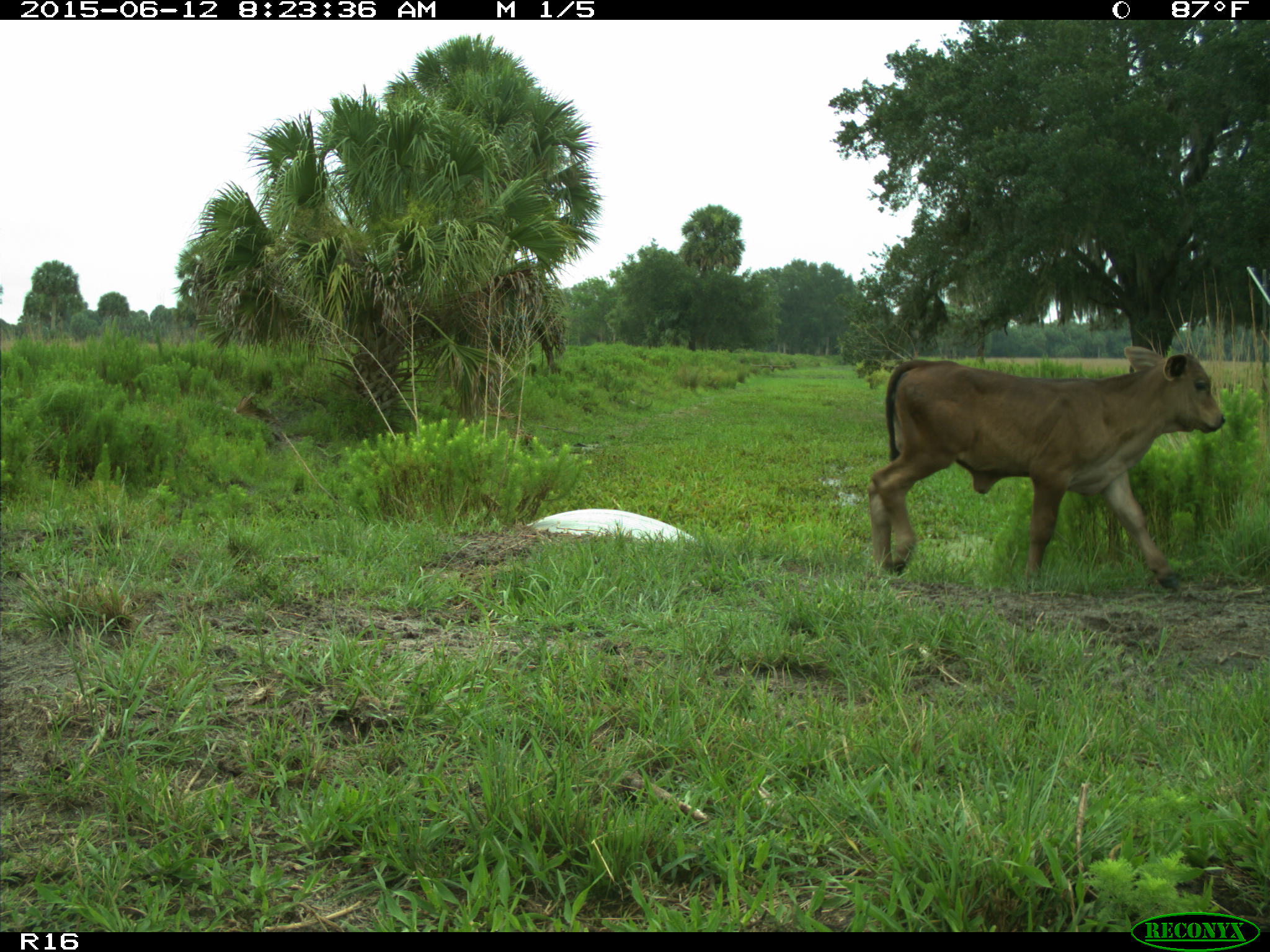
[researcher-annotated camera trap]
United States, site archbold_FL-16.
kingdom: Animalia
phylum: Chordata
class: Mammalia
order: Artiodactyla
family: Bovidae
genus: Bos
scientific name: Bos taurus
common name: domestic cow